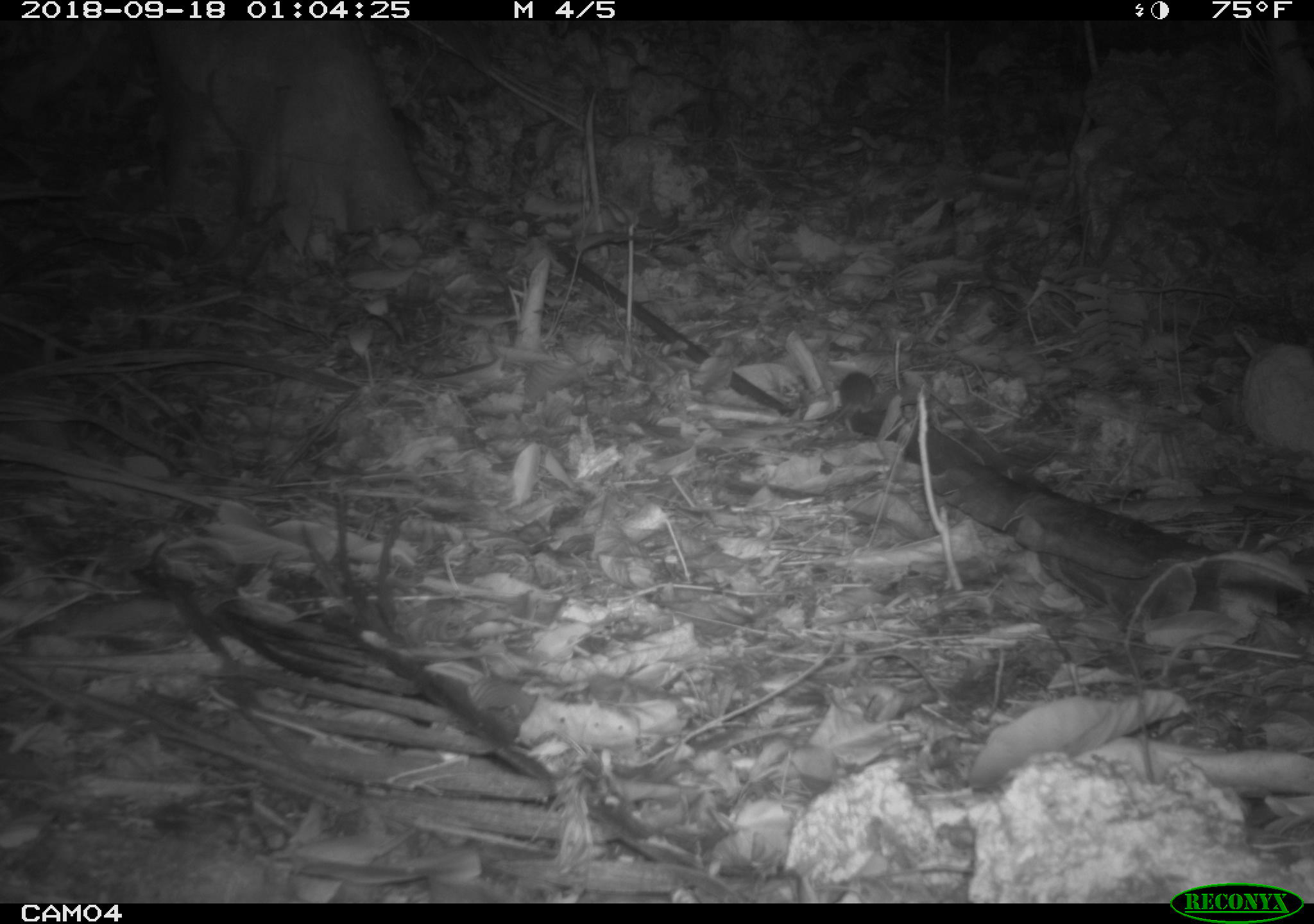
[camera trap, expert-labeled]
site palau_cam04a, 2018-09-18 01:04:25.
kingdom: Animalia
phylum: Chordata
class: Mammalia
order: Rodentia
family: Muridae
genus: Rattus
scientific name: Rattus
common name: rat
Rat (Rattus).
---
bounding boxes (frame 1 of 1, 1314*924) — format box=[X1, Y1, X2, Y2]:
rat: box=[815, 371, 882, 435]